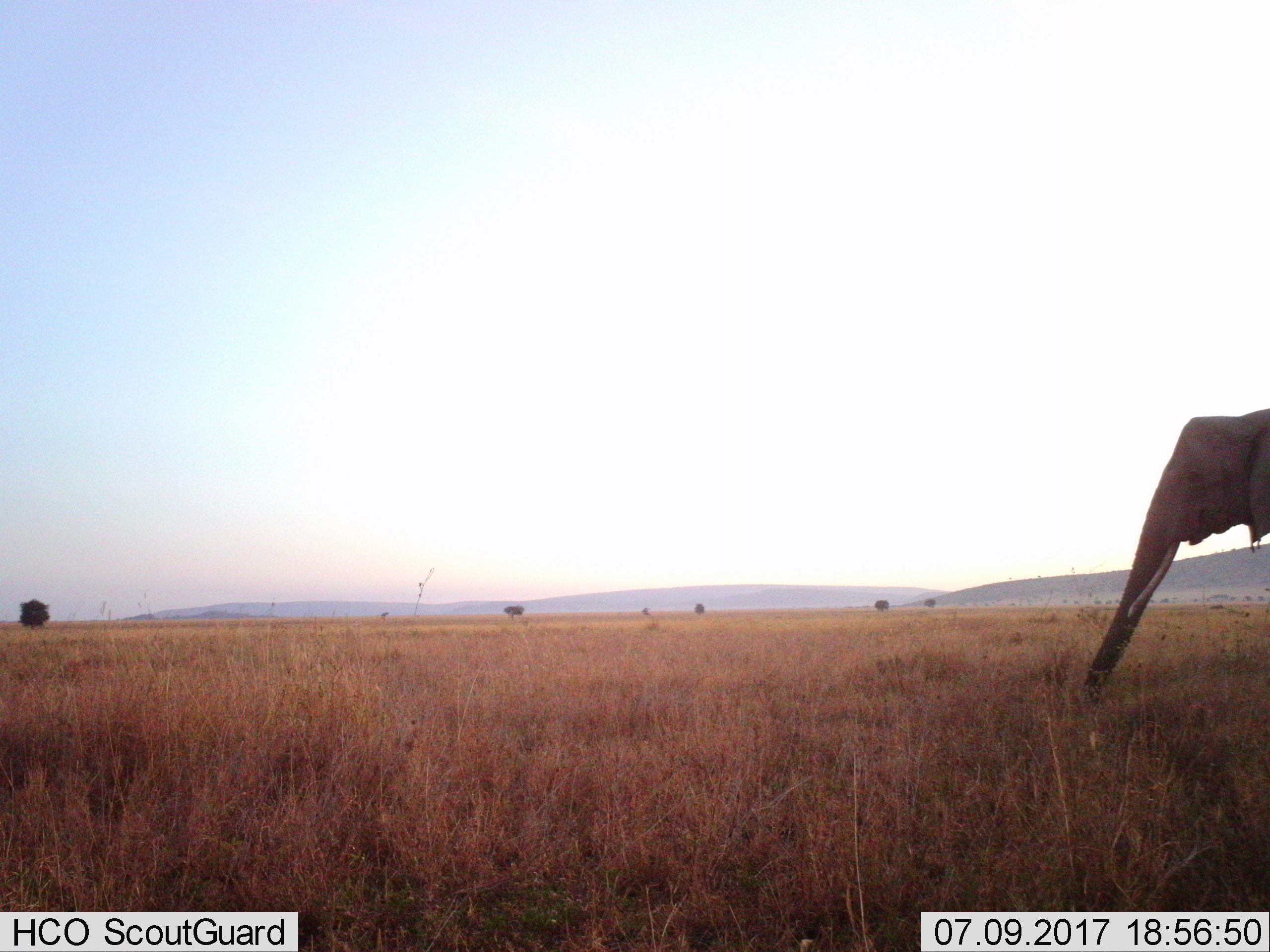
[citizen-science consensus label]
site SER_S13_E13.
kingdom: Animalia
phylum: Chordata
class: Mammalia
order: Proboscidea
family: Elephantidae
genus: Loxodonta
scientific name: Loxodonta africana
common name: african bush elephant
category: elephant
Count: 1.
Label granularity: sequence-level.